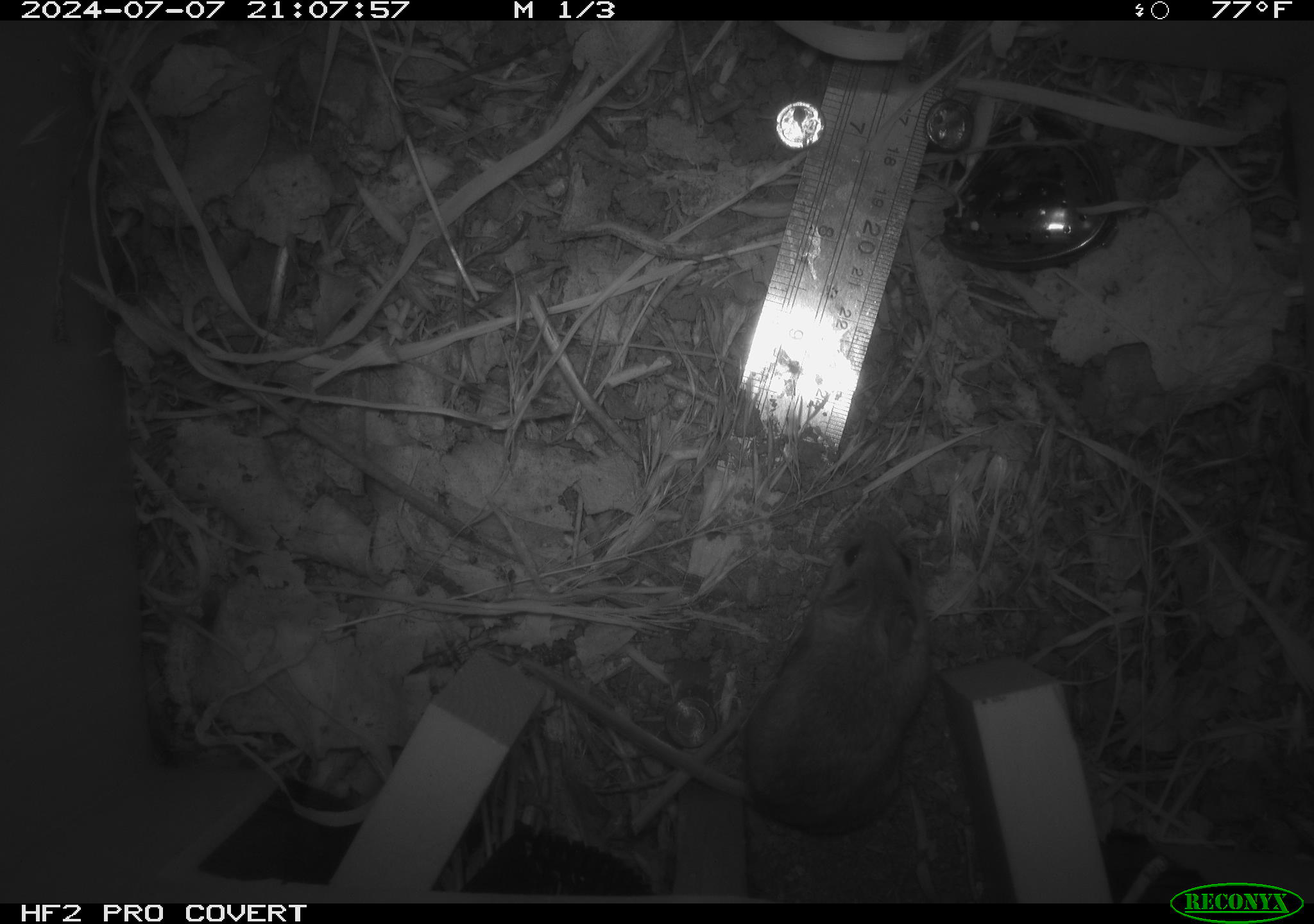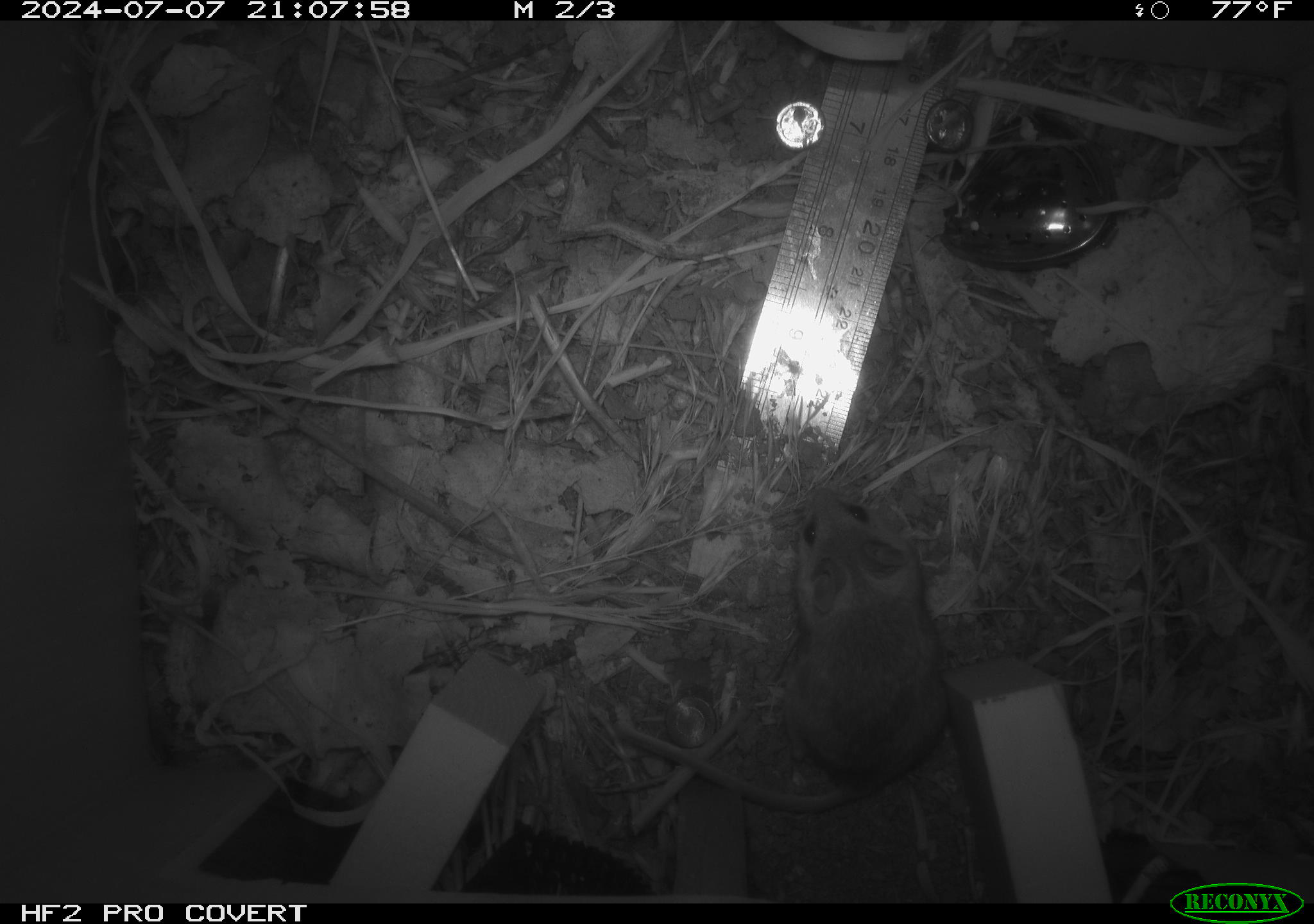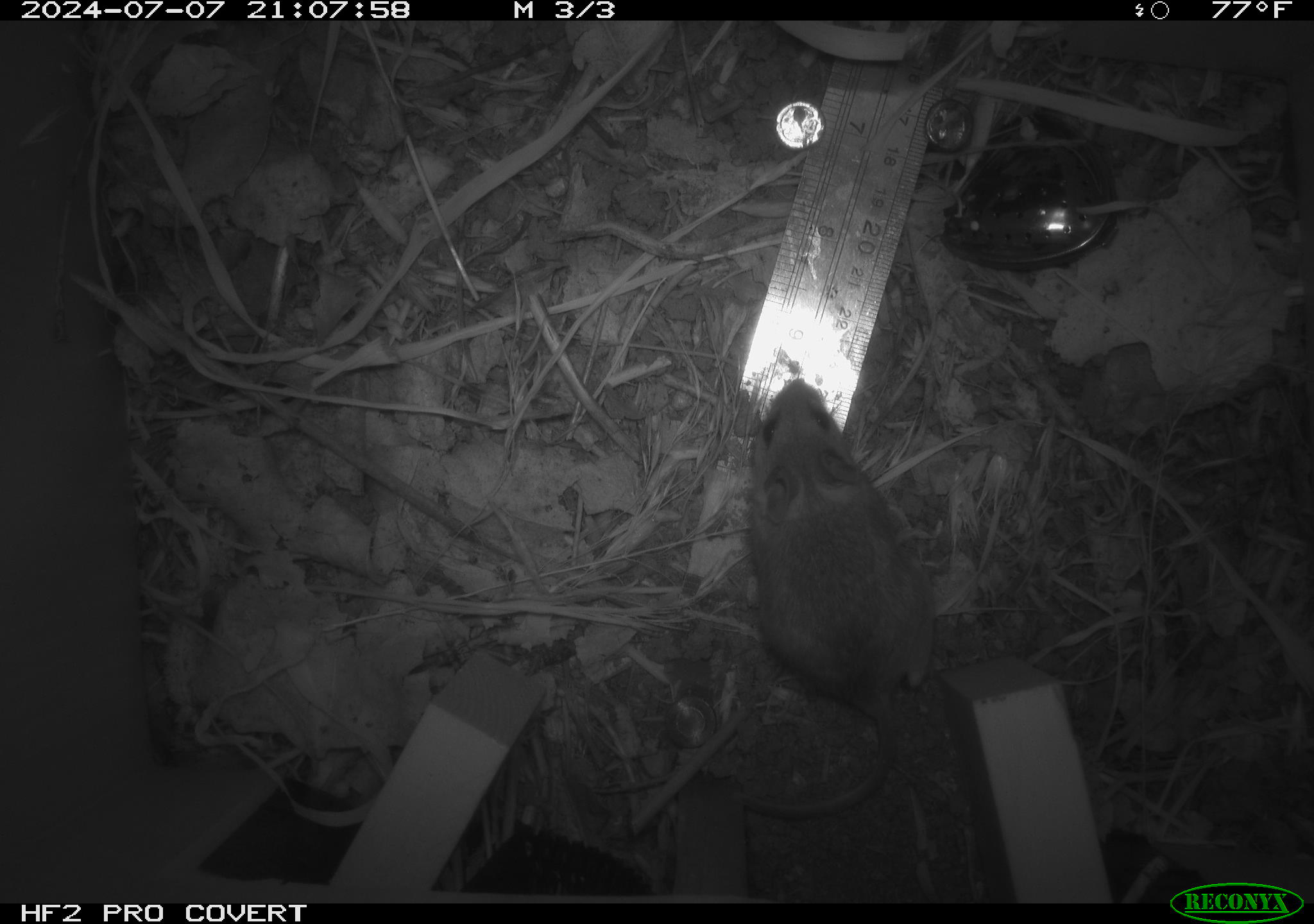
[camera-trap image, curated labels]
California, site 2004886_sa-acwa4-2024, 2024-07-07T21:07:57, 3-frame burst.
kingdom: Animalia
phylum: Chordata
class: Mammalia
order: Rodentia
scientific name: Rodentia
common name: mouse species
Mouse species (Rodentia).